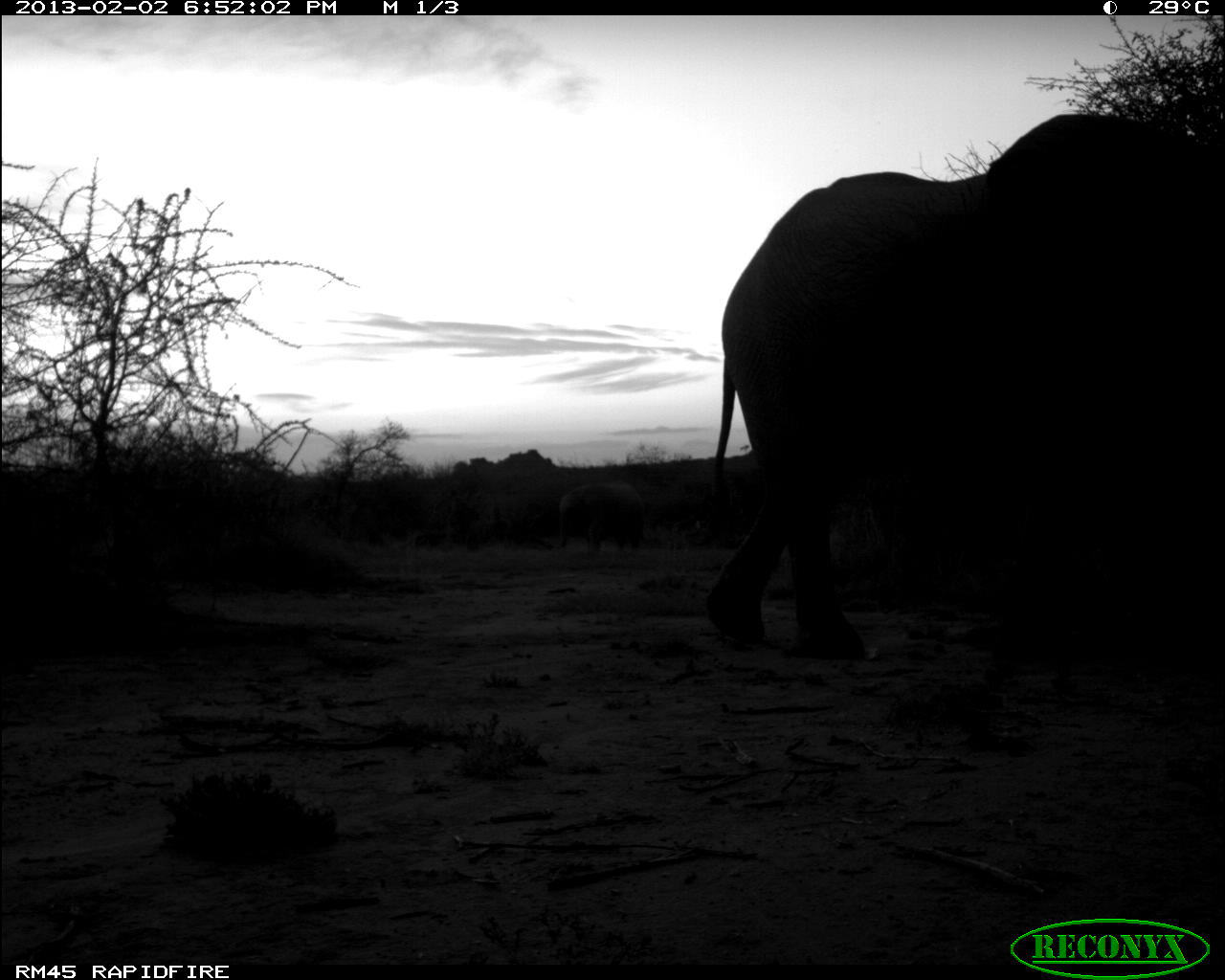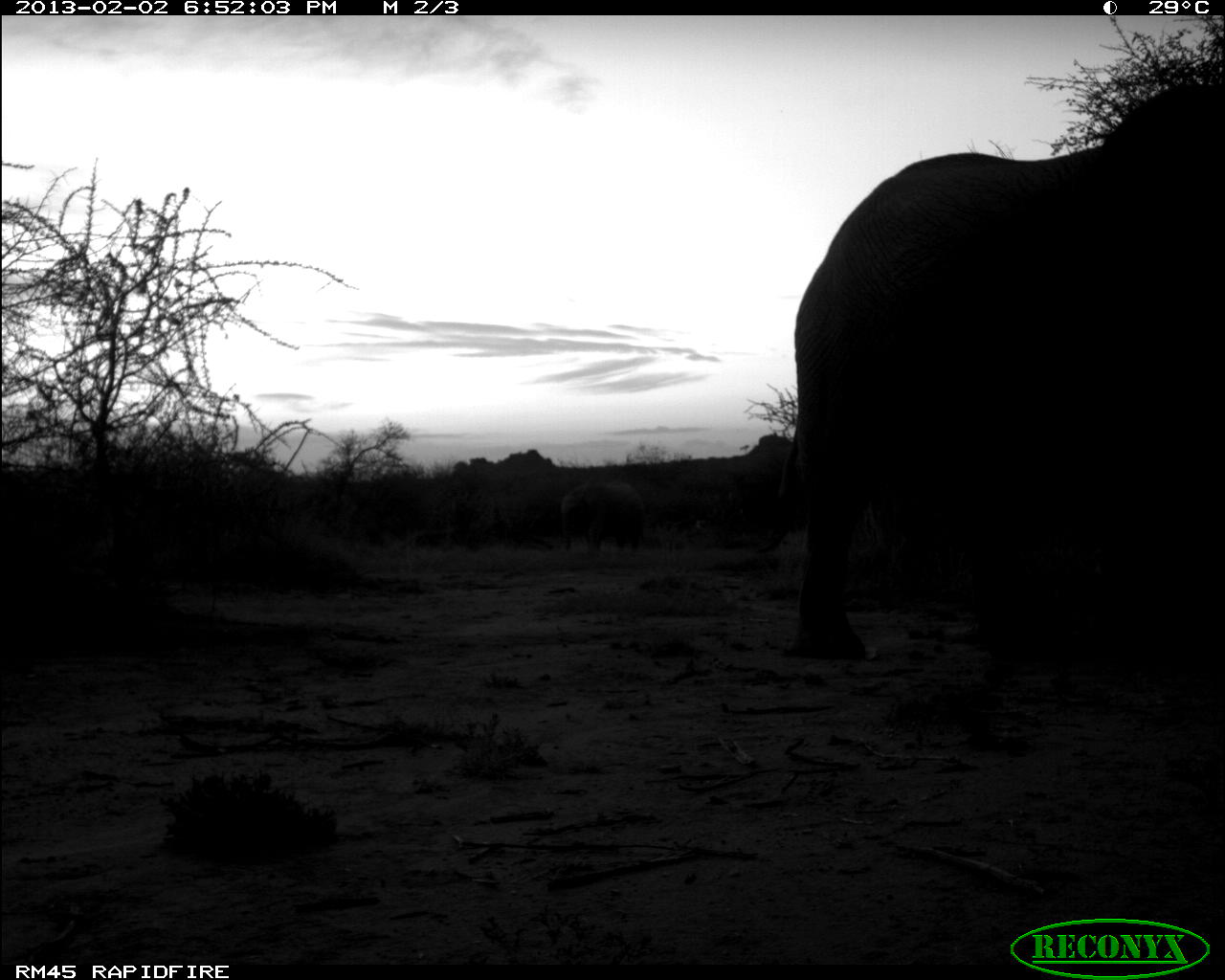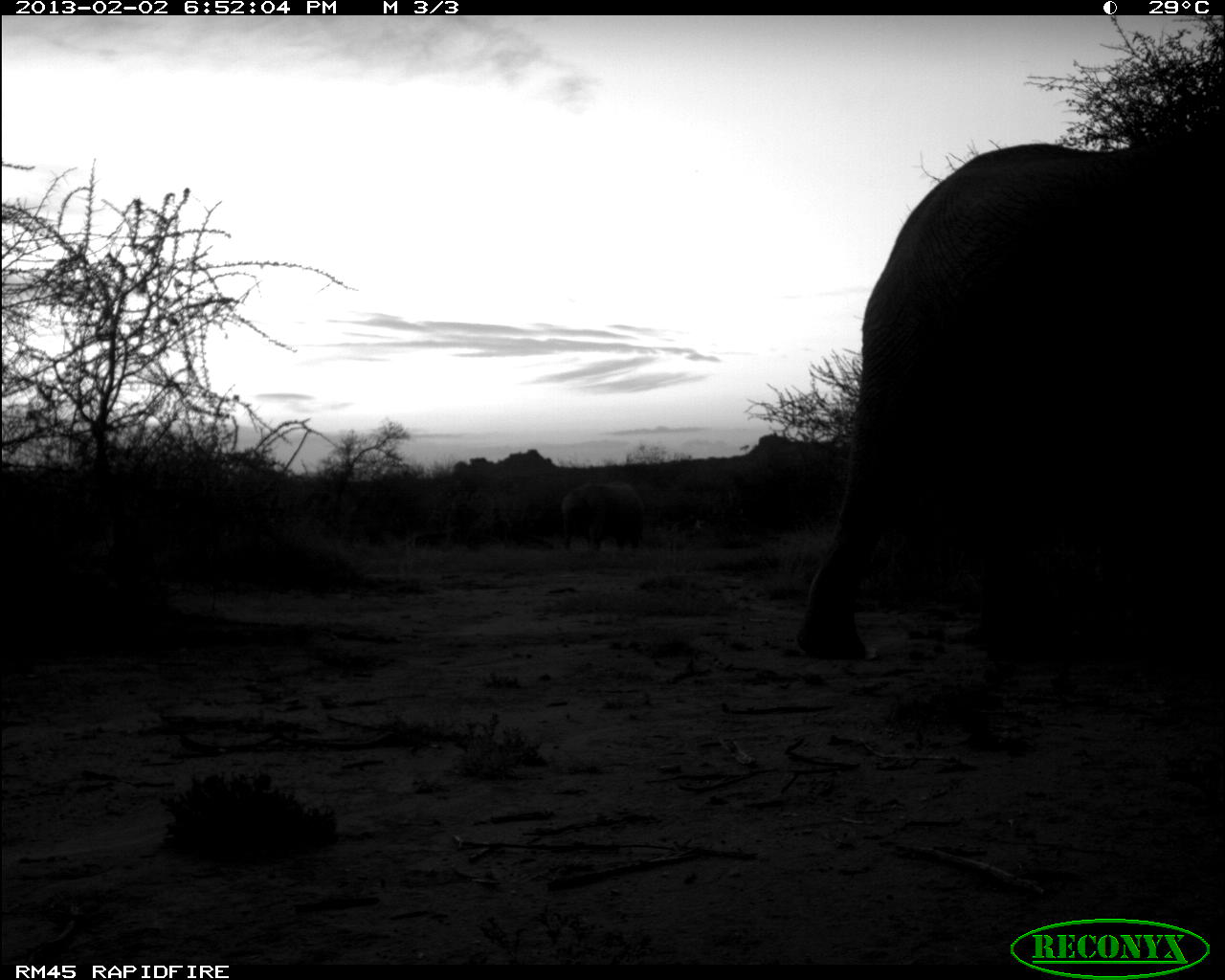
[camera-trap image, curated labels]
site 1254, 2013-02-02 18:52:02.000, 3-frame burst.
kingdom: Animalia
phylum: Chordata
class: Mammalia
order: Proboscidea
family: Elephantidae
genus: Loxodonta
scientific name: Loxodonta africana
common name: african bush elephant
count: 2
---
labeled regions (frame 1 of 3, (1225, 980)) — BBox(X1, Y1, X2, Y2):
loxodonta africana: BBox(708, 108, 1223, 682)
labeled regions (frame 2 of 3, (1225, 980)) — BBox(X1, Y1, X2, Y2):
loxodonta africana: BBox(776, 87, 1222, 661); BBox(560, 481, 644, 555)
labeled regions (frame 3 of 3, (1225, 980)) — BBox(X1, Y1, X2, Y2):
loxodonta africana: BBox(803, 133, 1221, 674); BBox(561, 480, 646, 554)